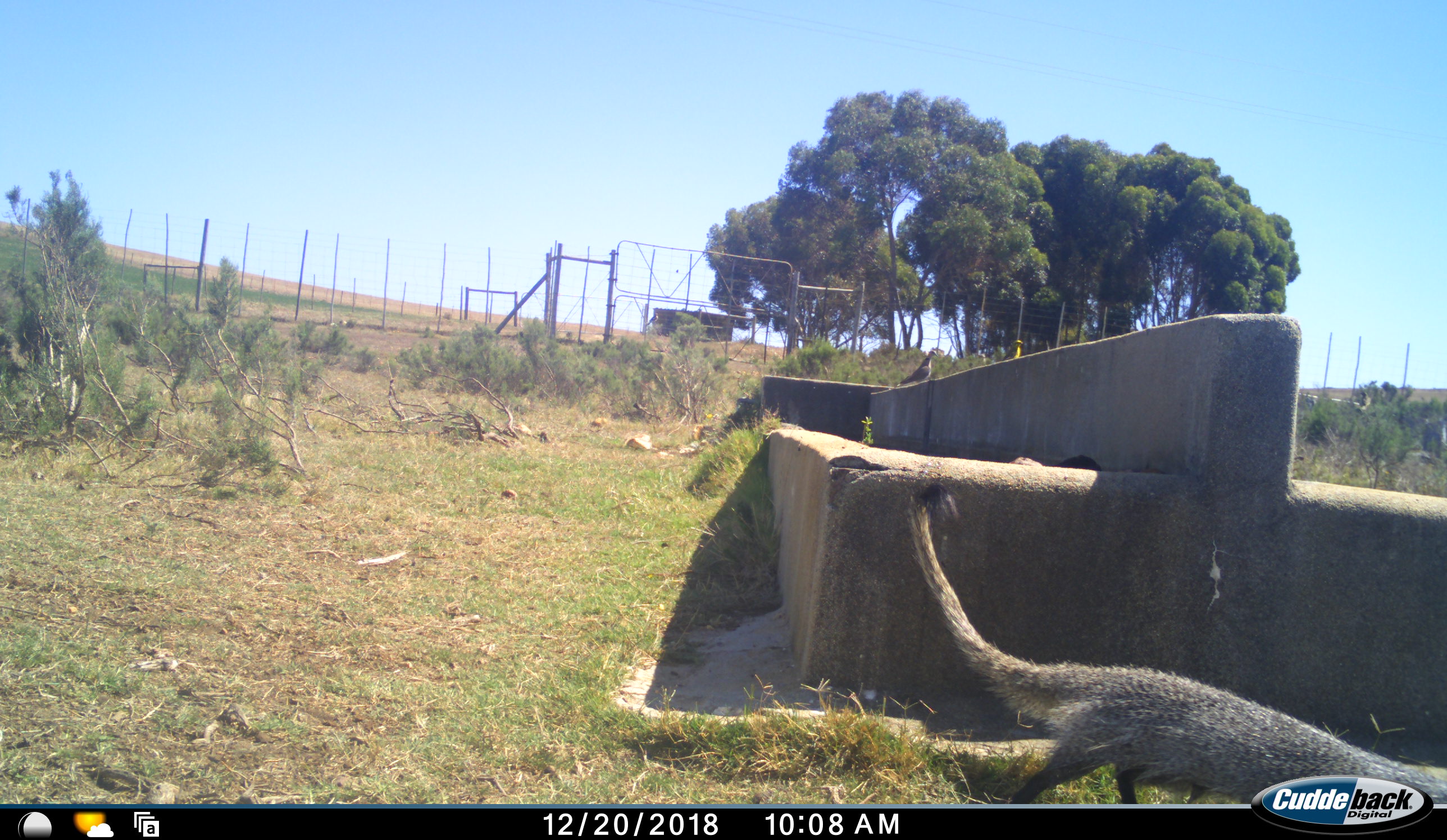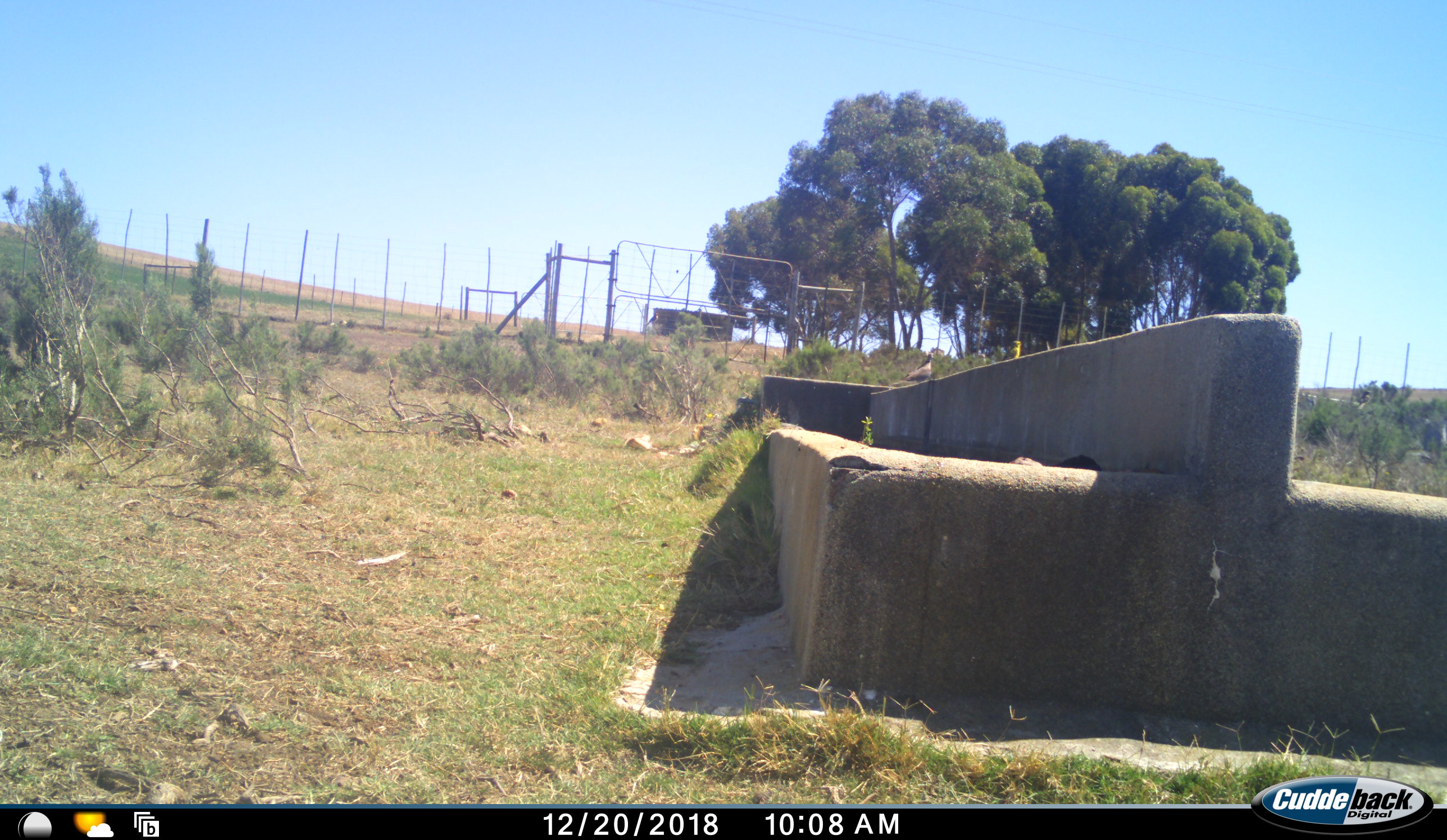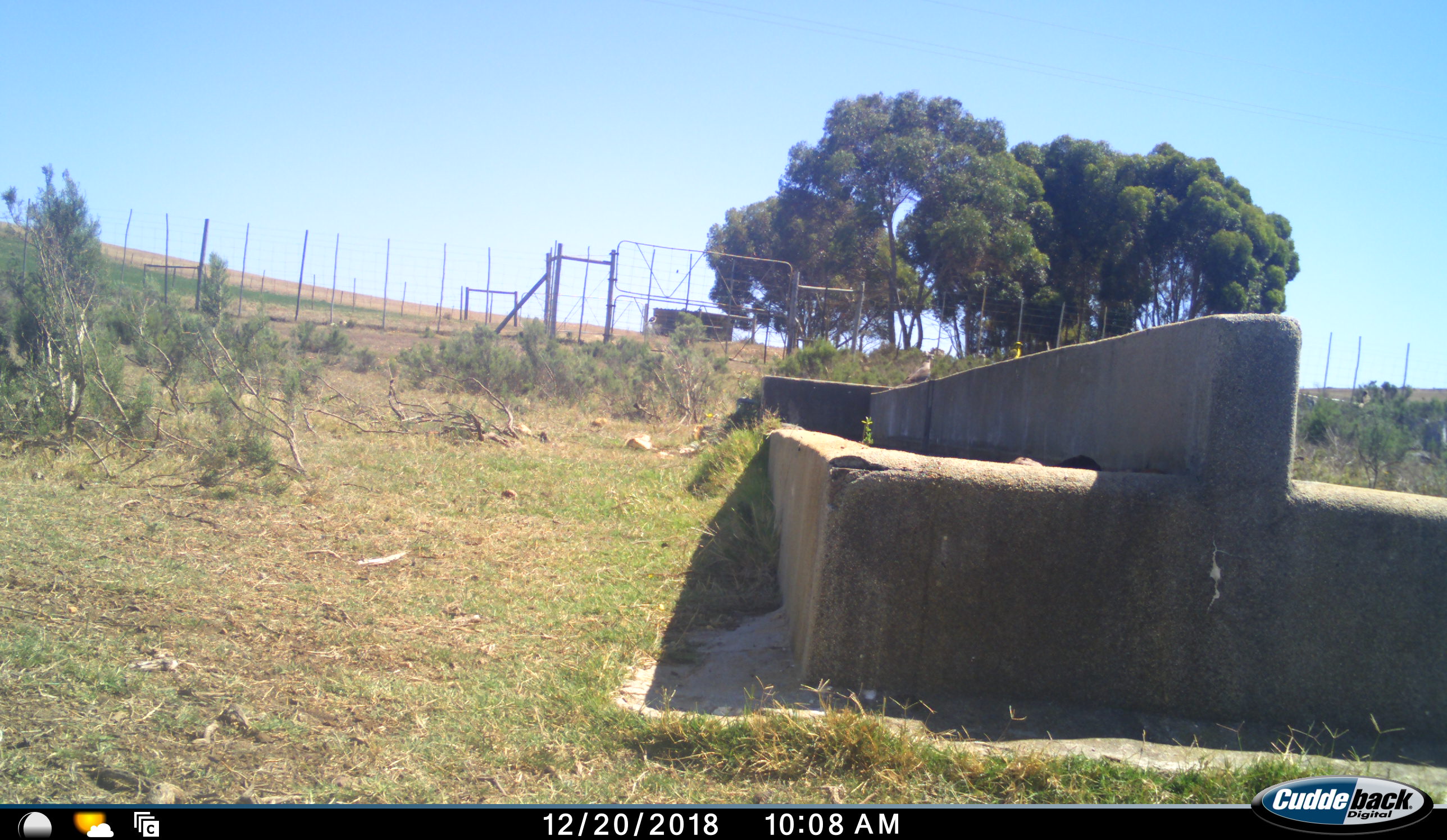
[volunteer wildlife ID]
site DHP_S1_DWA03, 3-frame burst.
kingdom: Animalia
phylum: Chordata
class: Aves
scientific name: Aves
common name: bird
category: birdother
Birdother (bird) (Aves), count 2. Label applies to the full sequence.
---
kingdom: Animalia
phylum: Chordata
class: Mammalia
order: Carnivora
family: Herpestidae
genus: Herpestes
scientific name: Herpestes ichneumon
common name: egyptian mongoose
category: mongooseegyptianlargegrey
Mongooseegyptianlargegrey (egyptian mongoose) (Herpestes ichneumon), count 1. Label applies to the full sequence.